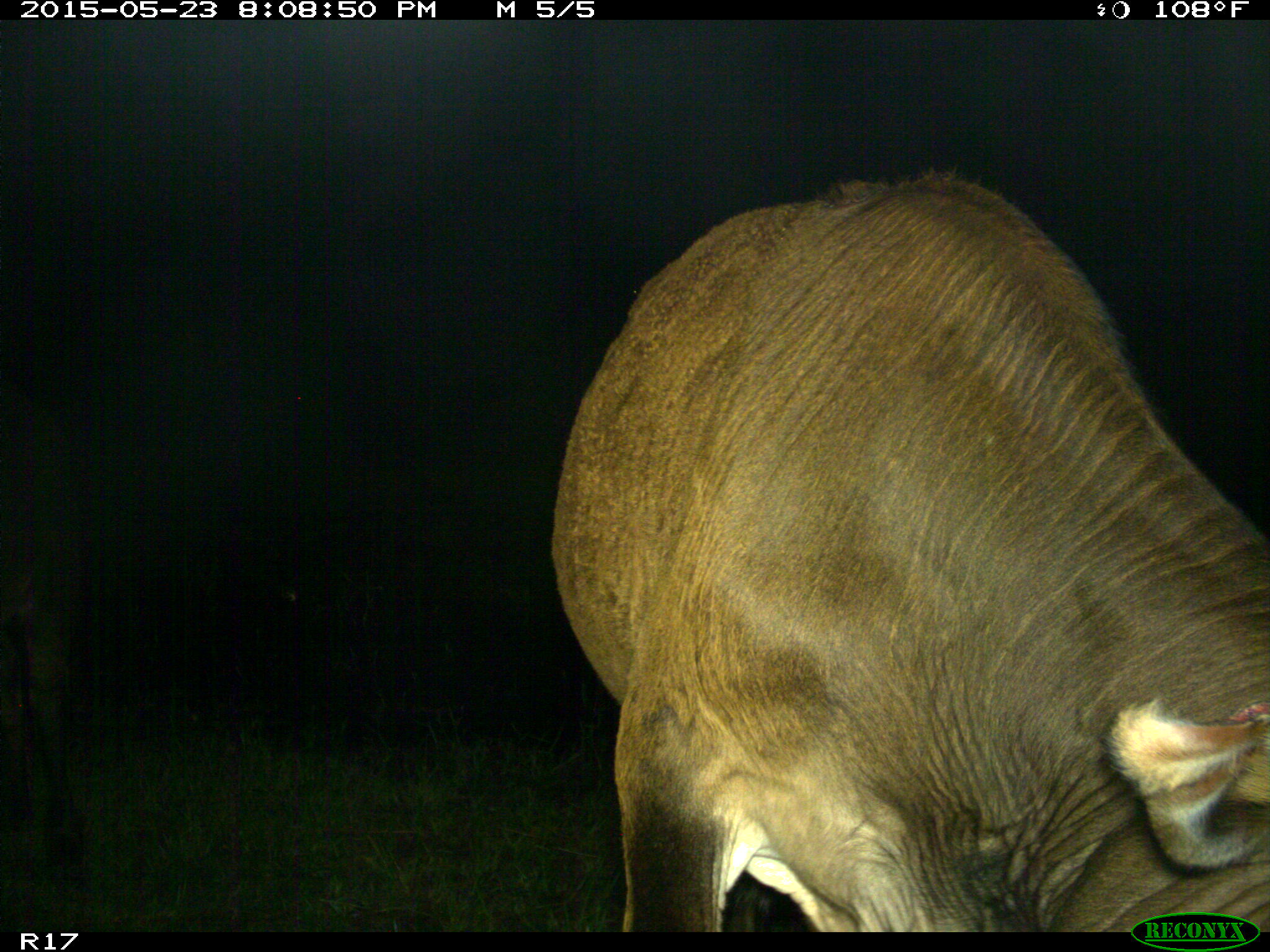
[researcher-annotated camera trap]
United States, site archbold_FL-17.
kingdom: Animalia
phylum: Chordata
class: Mammalia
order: Artiodactyla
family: Bovidae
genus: Bos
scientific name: Bos taurus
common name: domestic cow